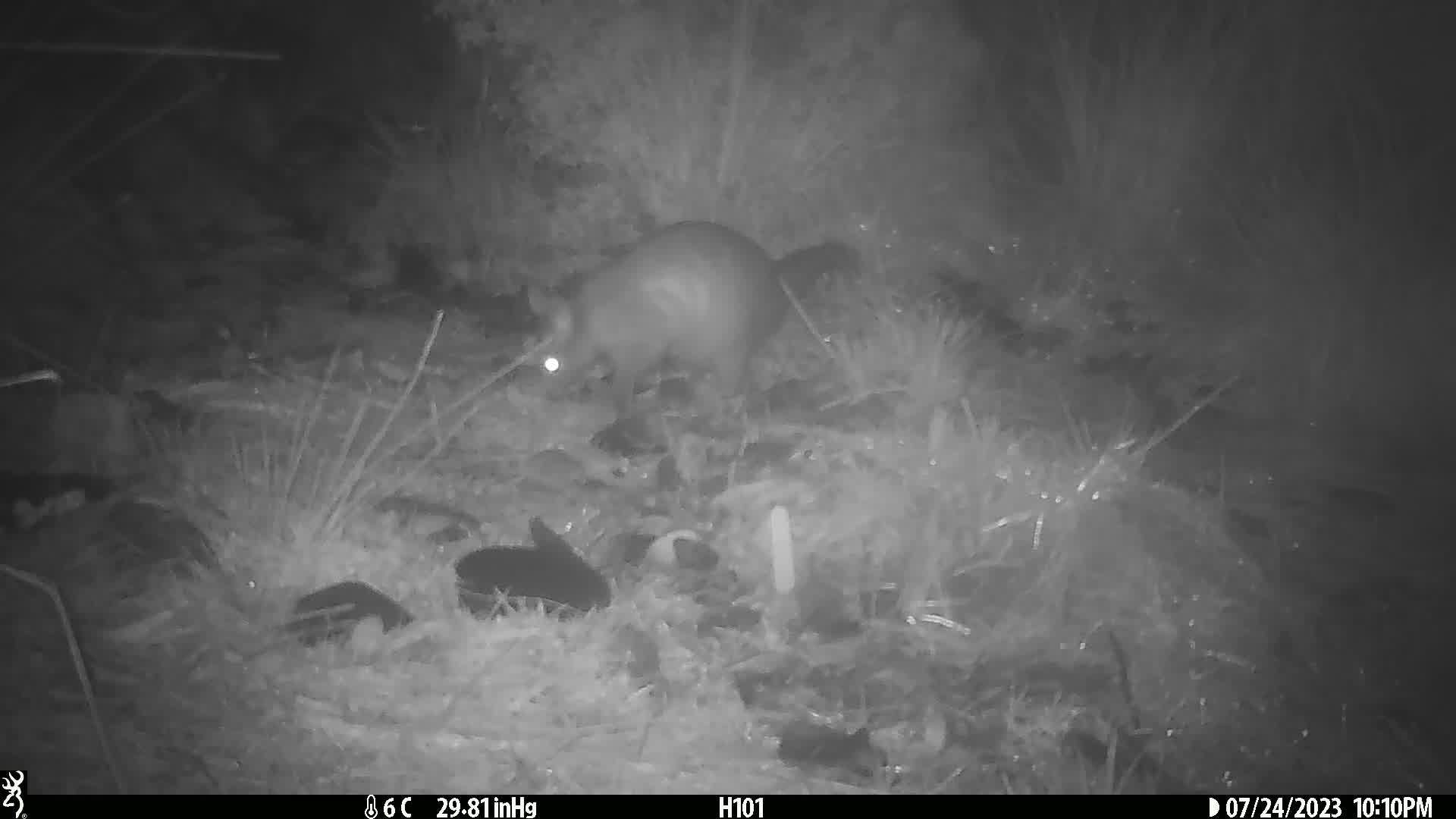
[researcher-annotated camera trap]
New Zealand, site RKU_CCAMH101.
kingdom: Animalia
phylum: Chordata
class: Mammalia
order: Diprotodontia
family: Phalangeridae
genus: Trichosurus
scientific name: Trichosurus vulpecula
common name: common brushtail possum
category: possum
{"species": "possum (common brushtail possum) (Trichosurus vulpecula)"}